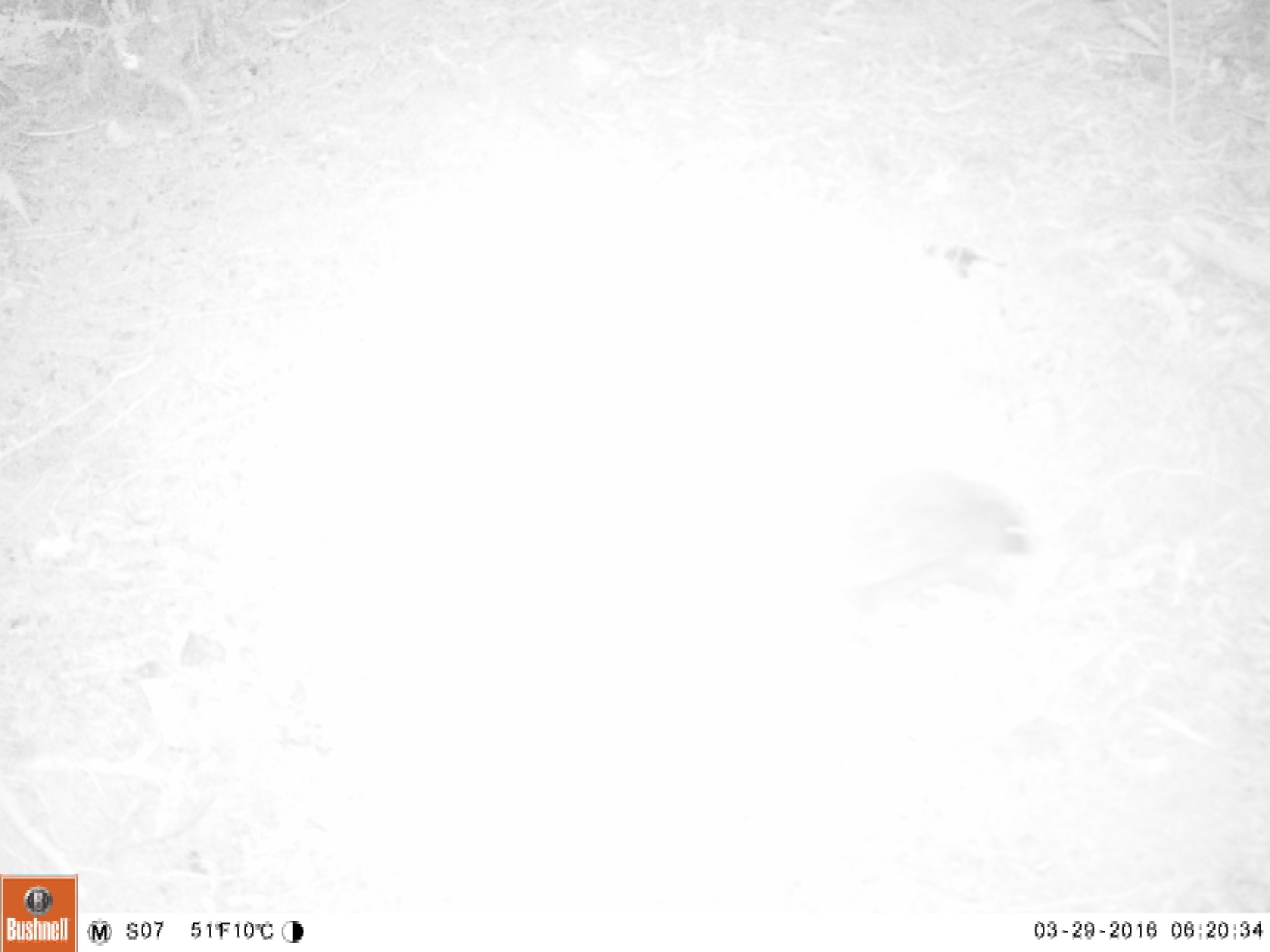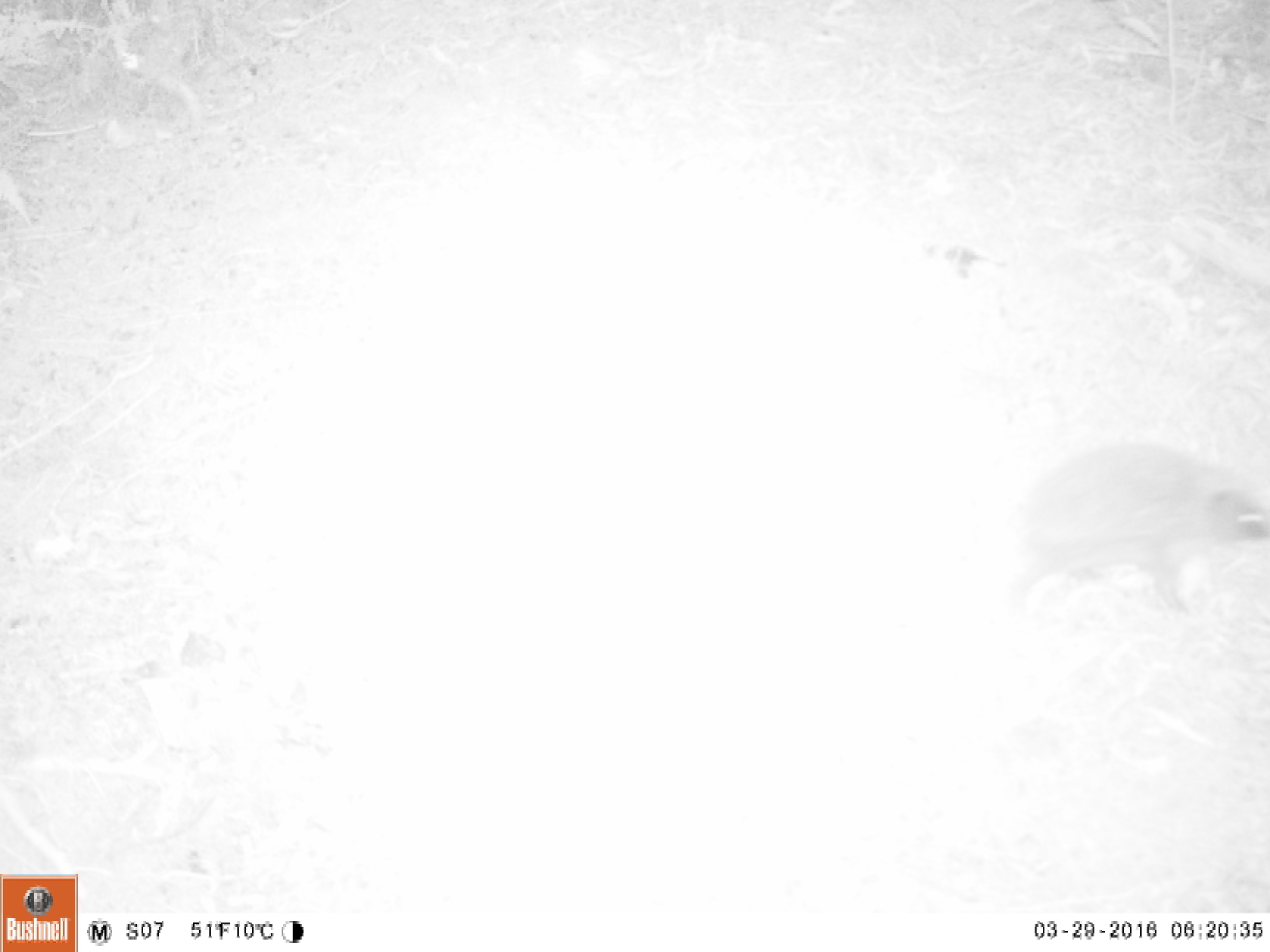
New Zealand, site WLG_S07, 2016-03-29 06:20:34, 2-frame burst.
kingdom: Animalia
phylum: Chordata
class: Mammalia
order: Eulipotyphla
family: Erinaceidae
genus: Erinaceus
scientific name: Erinaceus europaeus europaeus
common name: european hedgehog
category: hedgehog